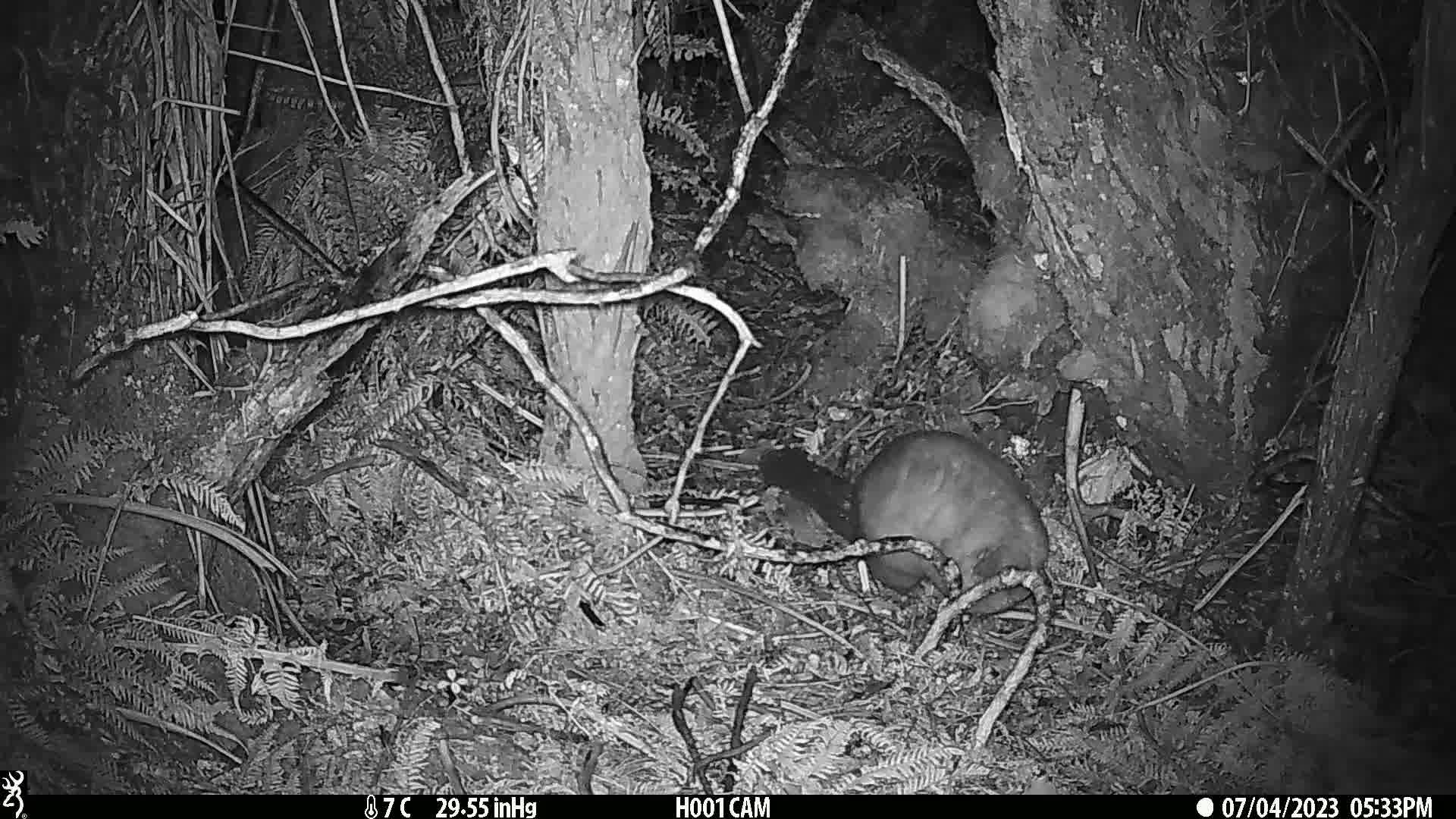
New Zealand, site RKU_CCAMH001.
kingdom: Animalia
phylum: Chordata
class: Mammalia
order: Diprotodontia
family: Phalangeridae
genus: Trichosurus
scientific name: Trichosurus vulpecula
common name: common brushtail possum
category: possum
Possum (common brushtail possum) (Trichosurus vulpecula).